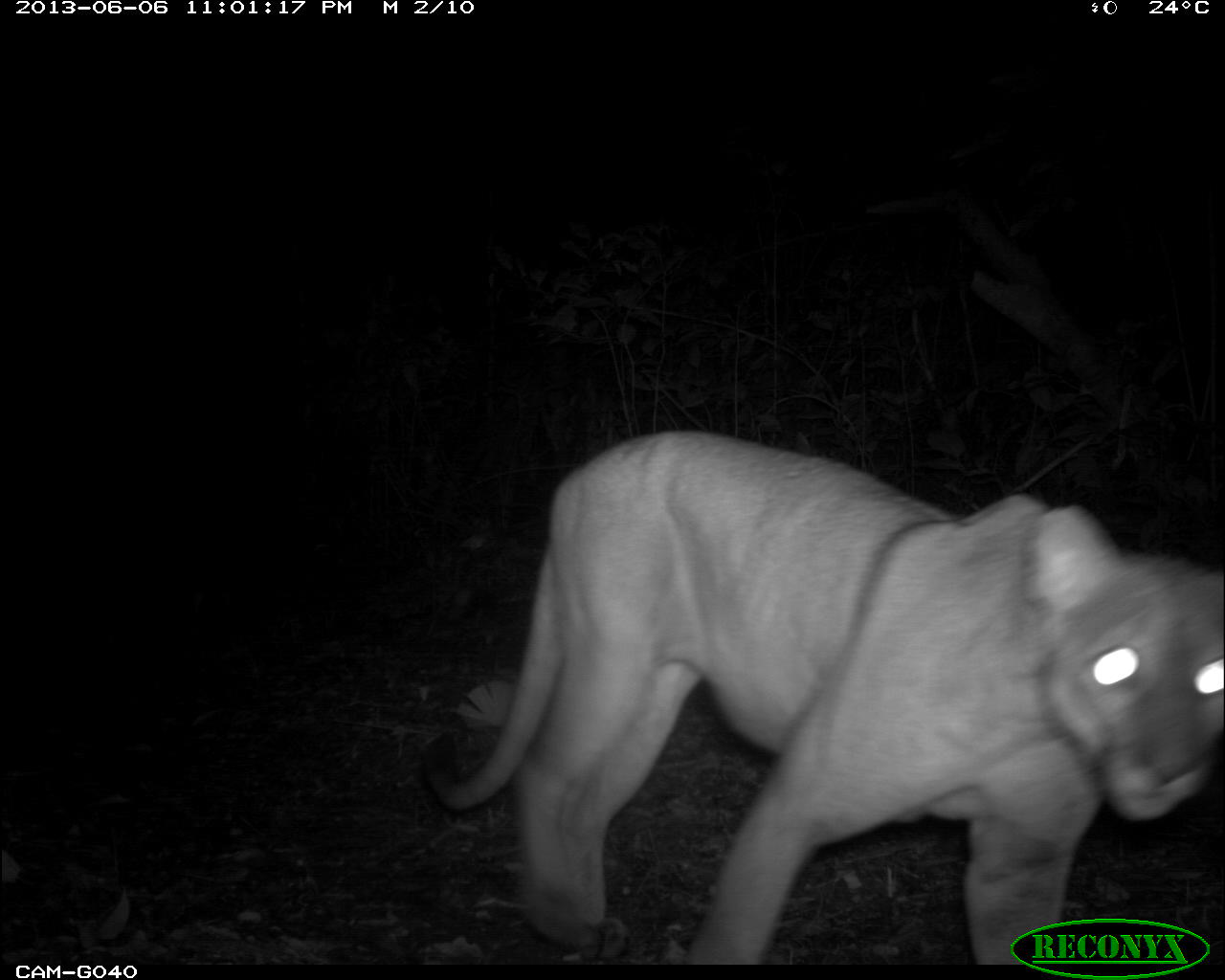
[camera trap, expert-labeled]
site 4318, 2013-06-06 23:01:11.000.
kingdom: Animalia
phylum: Chordata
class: Mammalia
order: Carnivora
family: Felidae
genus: Puma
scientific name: Puma concolor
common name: mountain lion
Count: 1.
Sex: female.